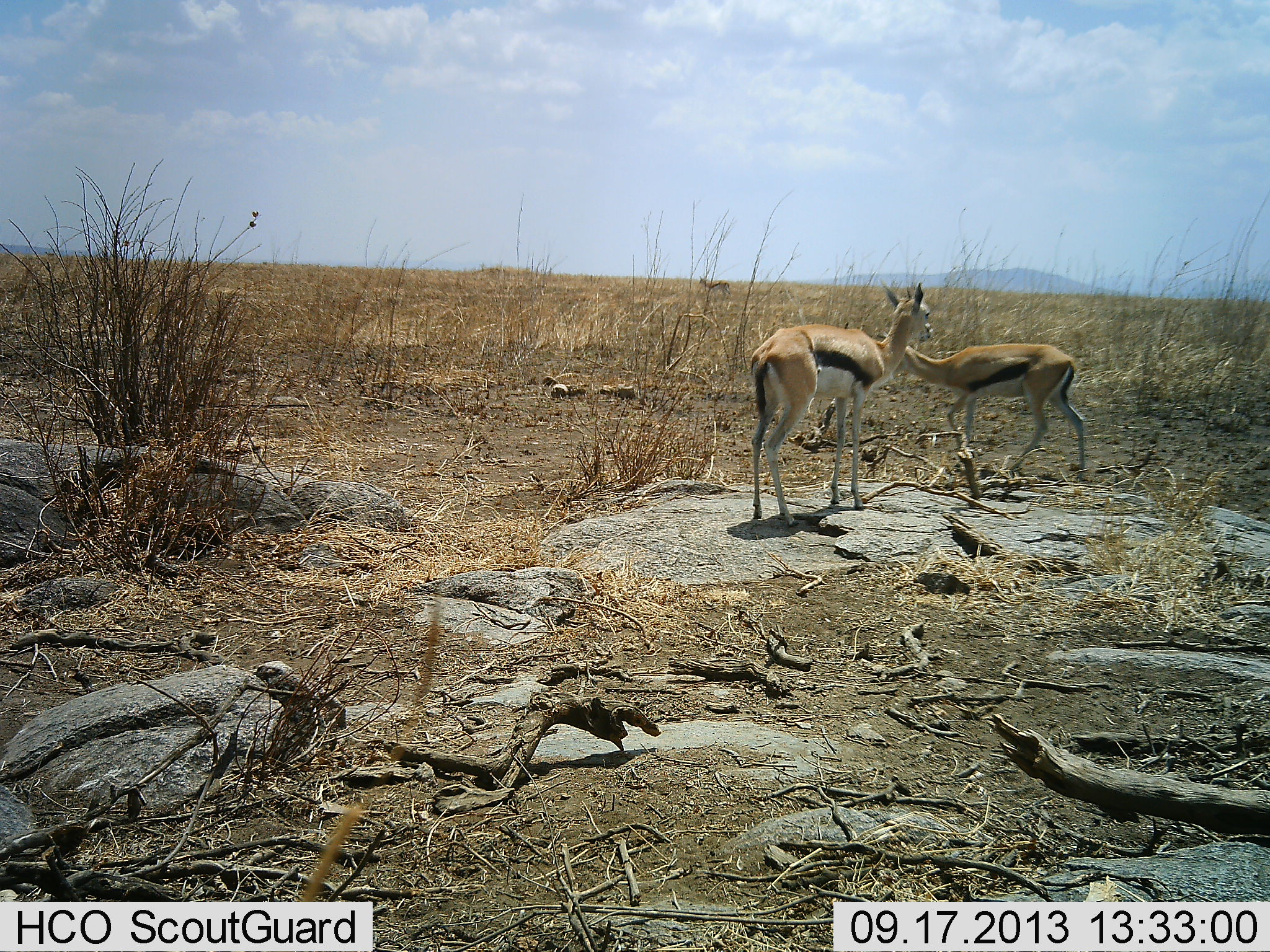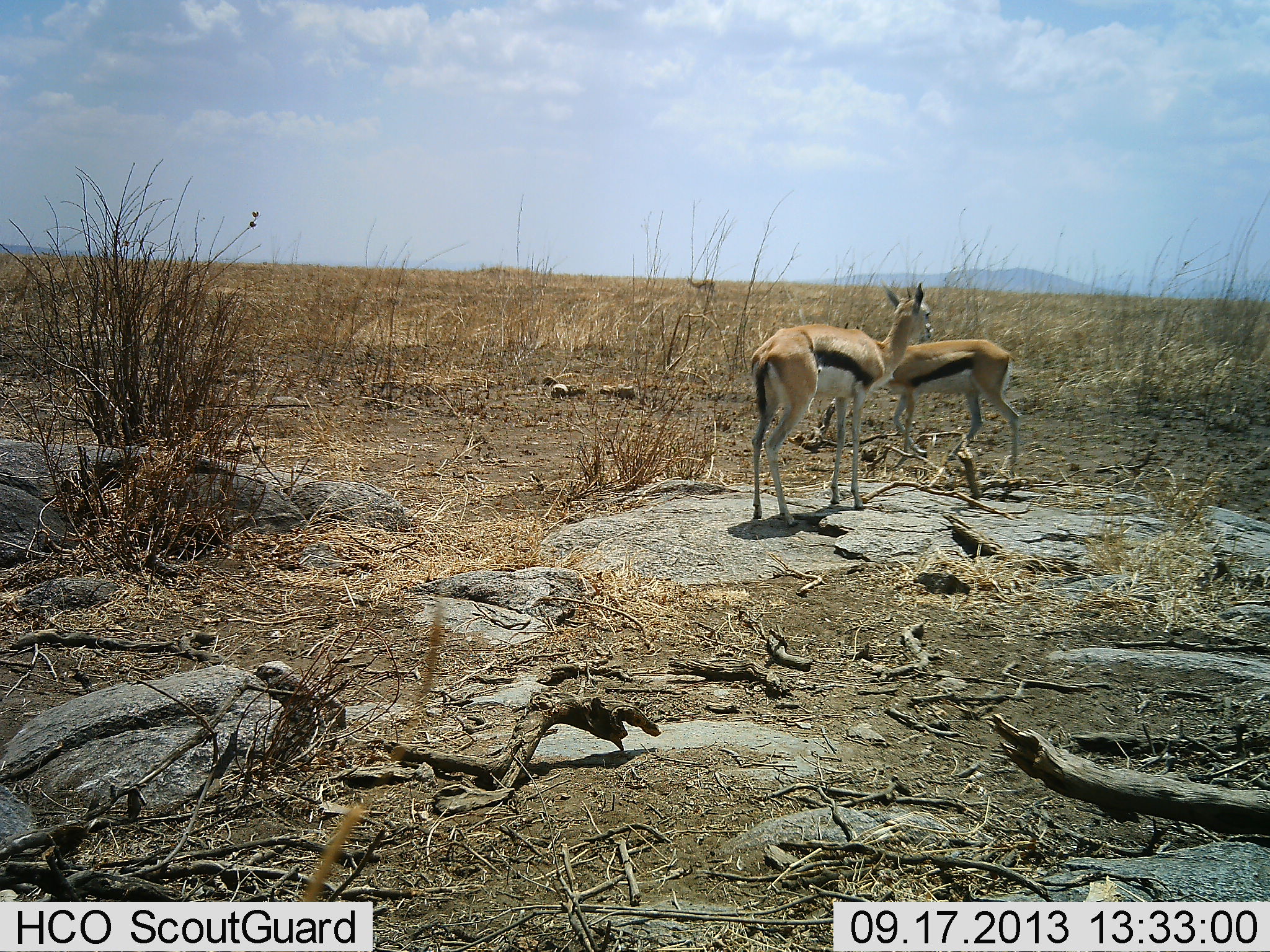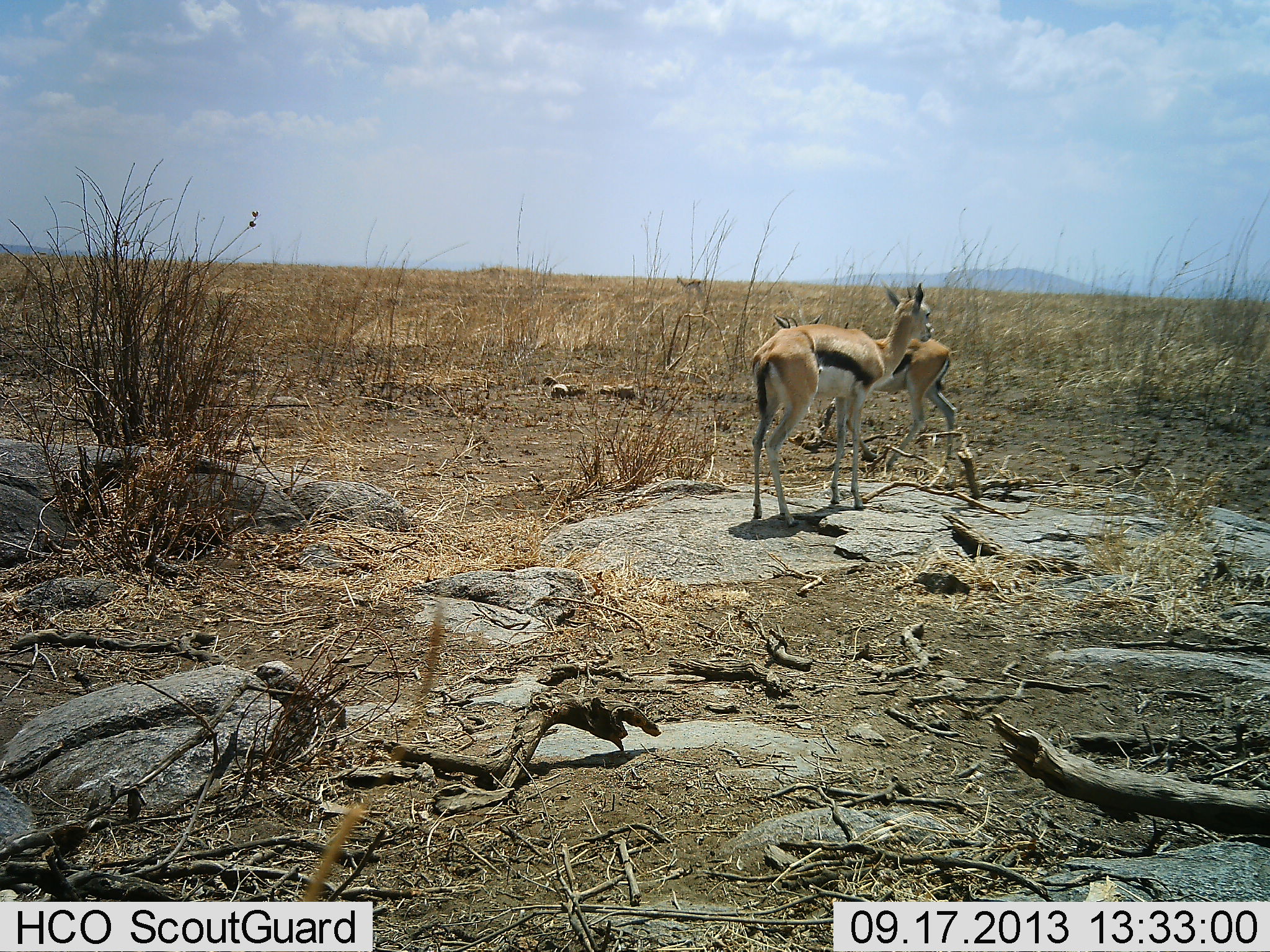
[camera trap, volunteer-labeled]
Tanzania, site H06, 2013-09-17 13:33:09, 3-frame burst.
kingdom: Animalia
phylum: Chordata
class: Mammalia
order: Artiodactyla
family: Bovidae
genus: Eudorcas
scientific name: Eudorcas thomsonii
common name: thomson's gazelle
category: gazellethomsons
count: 3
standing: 89%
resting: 3%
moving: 68%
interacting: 5%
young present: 3%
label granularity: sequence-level